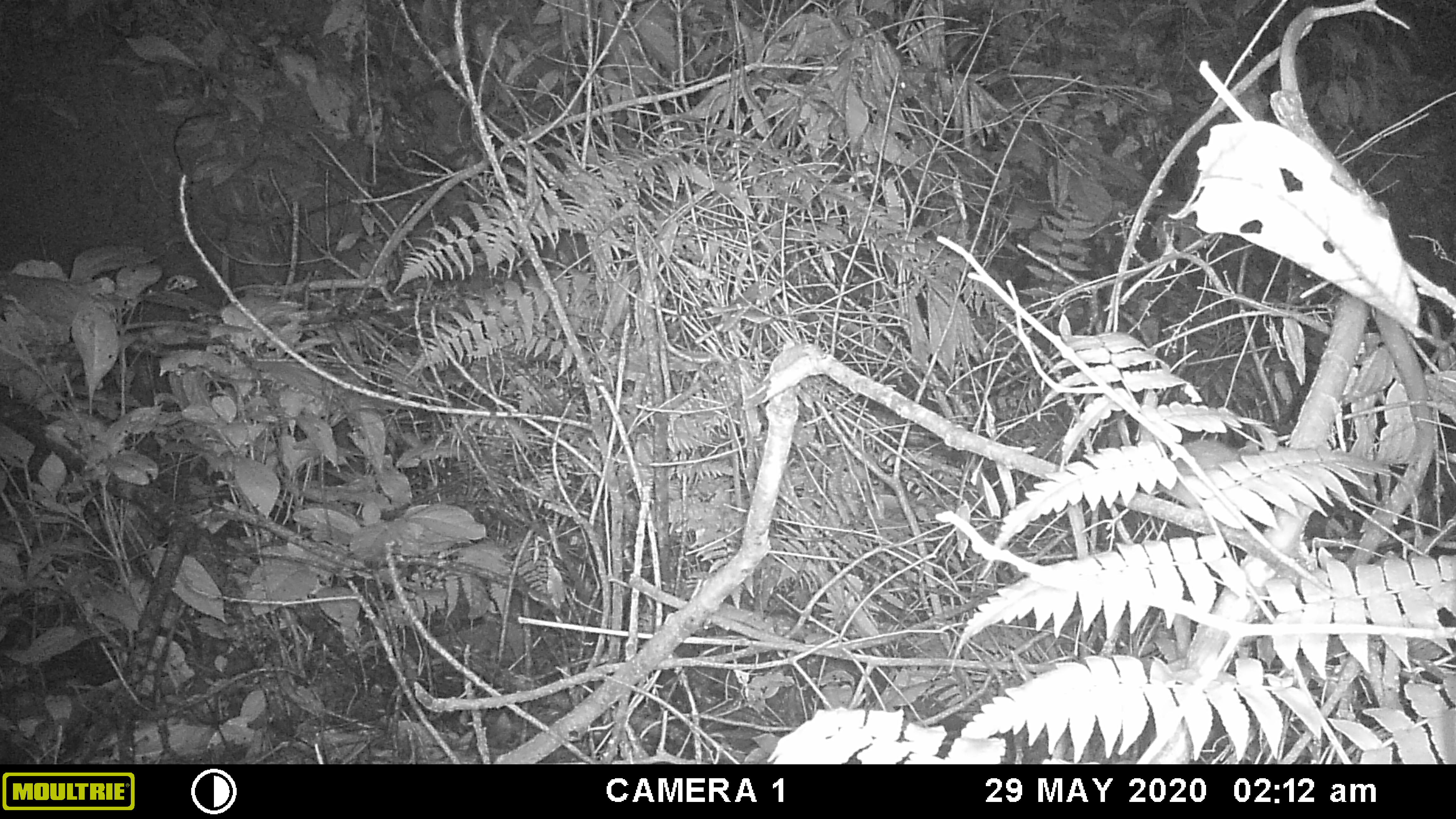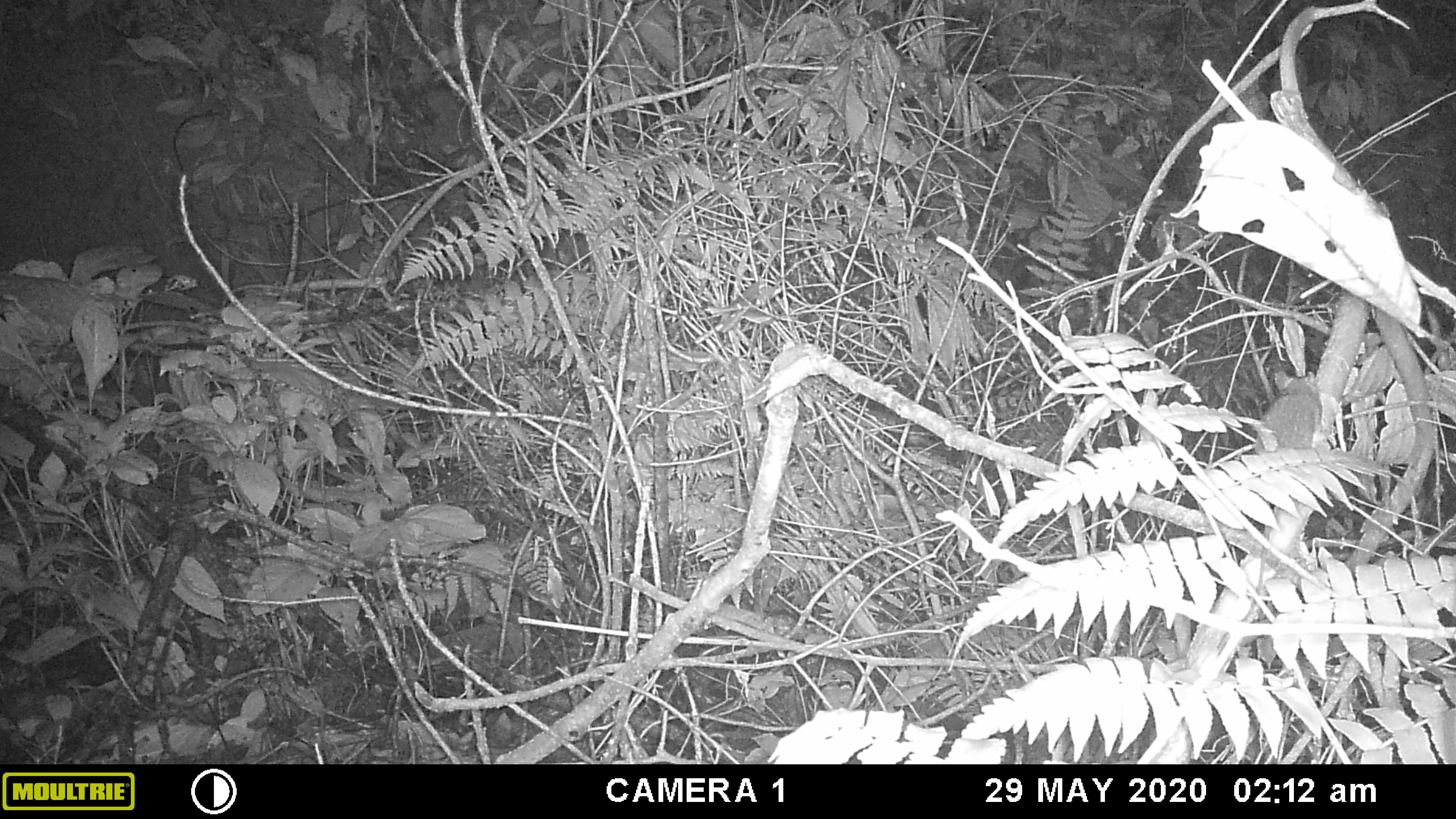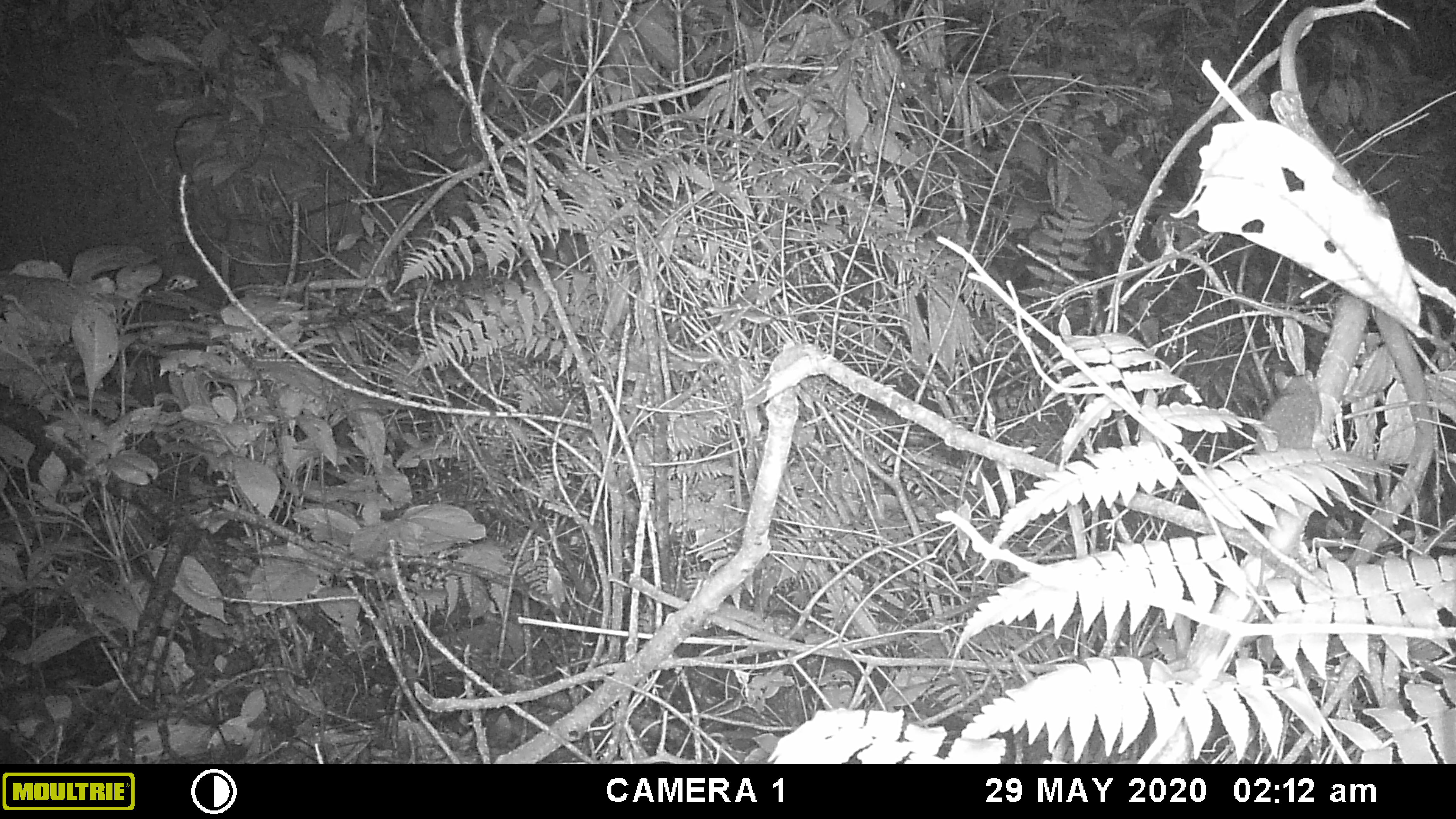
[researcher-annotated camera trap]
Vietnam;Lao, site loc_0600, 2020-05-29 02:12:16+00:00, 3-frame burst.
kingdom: Animalia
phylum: Chordata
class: Mammalia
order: Rodentia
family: Muridae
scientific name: Muridae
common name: old-world mice and rats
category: unidentified murid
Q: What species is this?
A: Unidentified murid (old-world mice and rats) (Muridae).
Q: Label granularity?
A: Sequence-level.